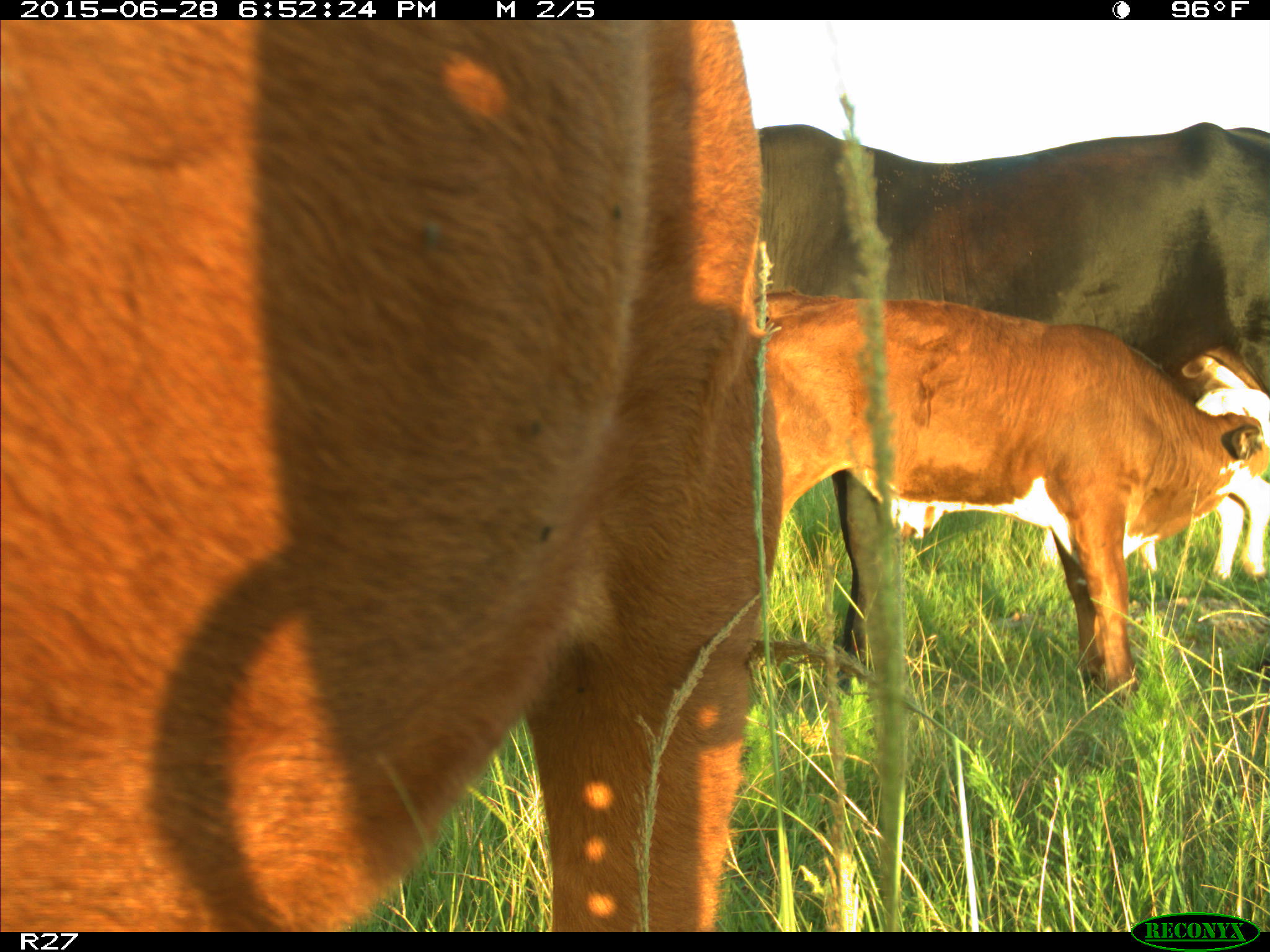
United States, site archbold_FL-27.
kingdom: Animalia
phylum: Chordata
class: Mammalia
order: Artiodactyla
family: Bovidae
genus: Bos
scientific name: Bos taurus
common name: domestic cow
Bos taurus (domestic cow).